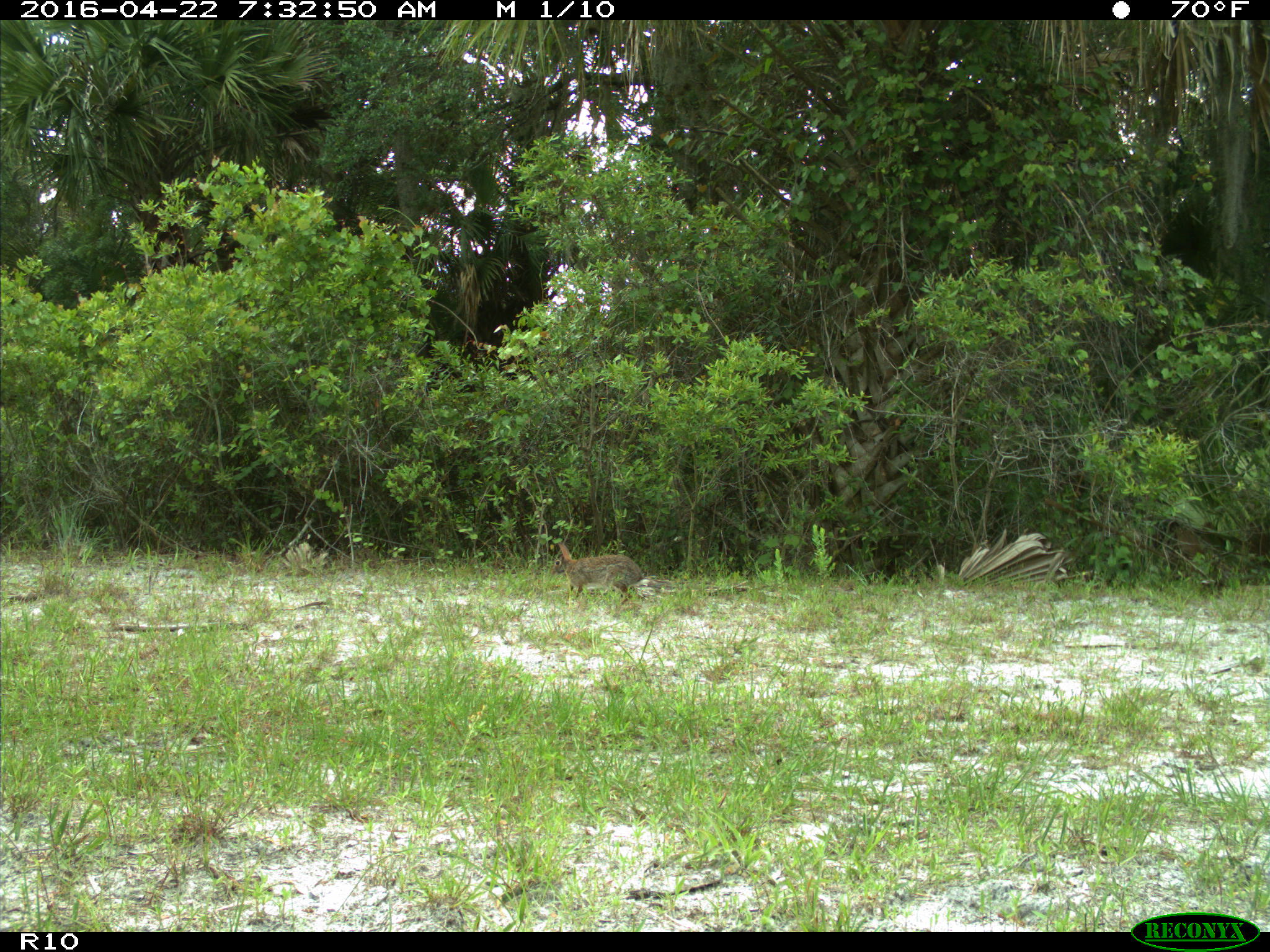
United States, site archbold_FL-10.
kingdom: Animalia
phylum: Chordata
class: Mammalia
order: Lagomorpha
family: Leporidae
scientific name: Leporidae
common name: rabbits and hares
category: unidentified rabbit